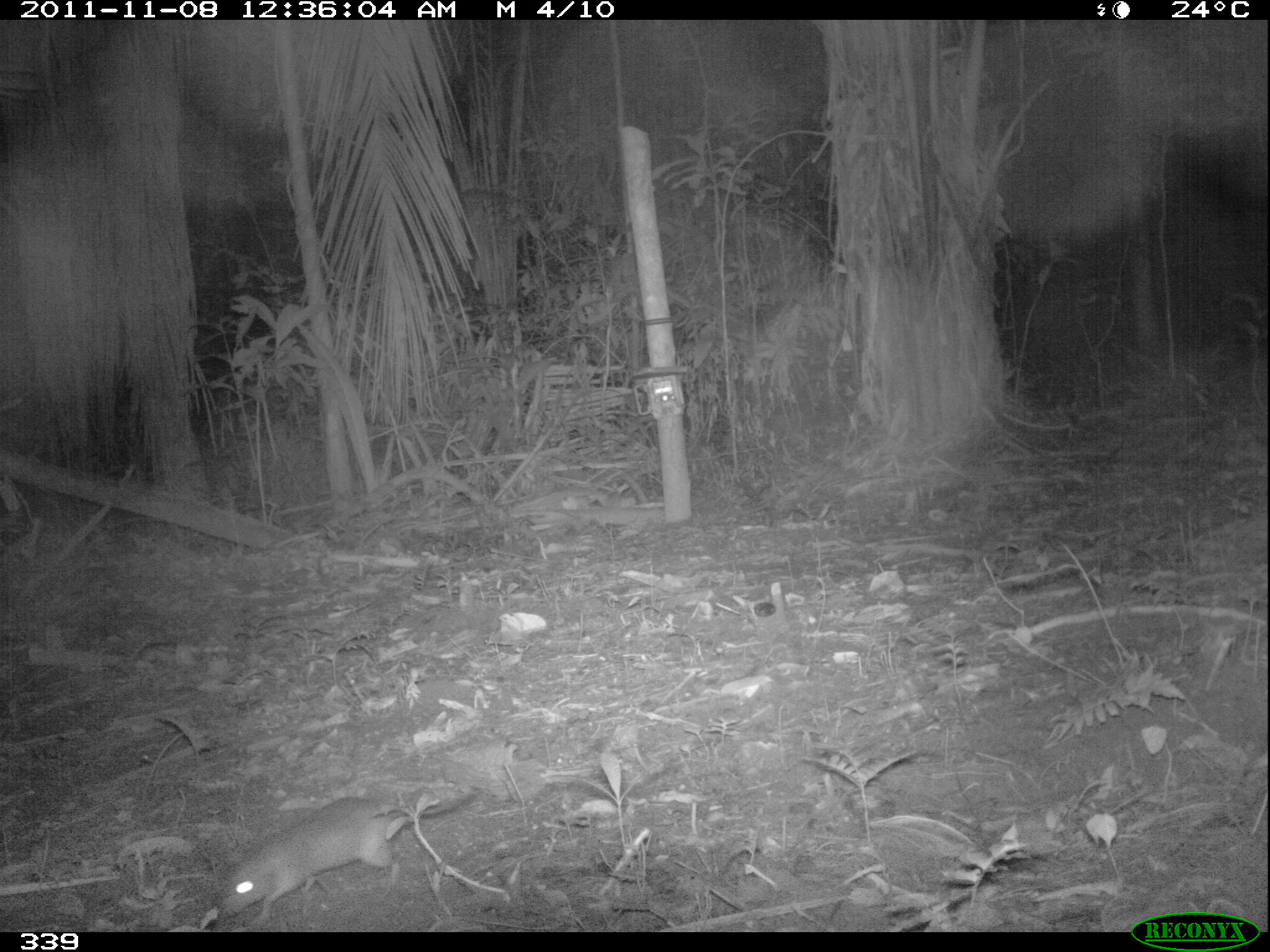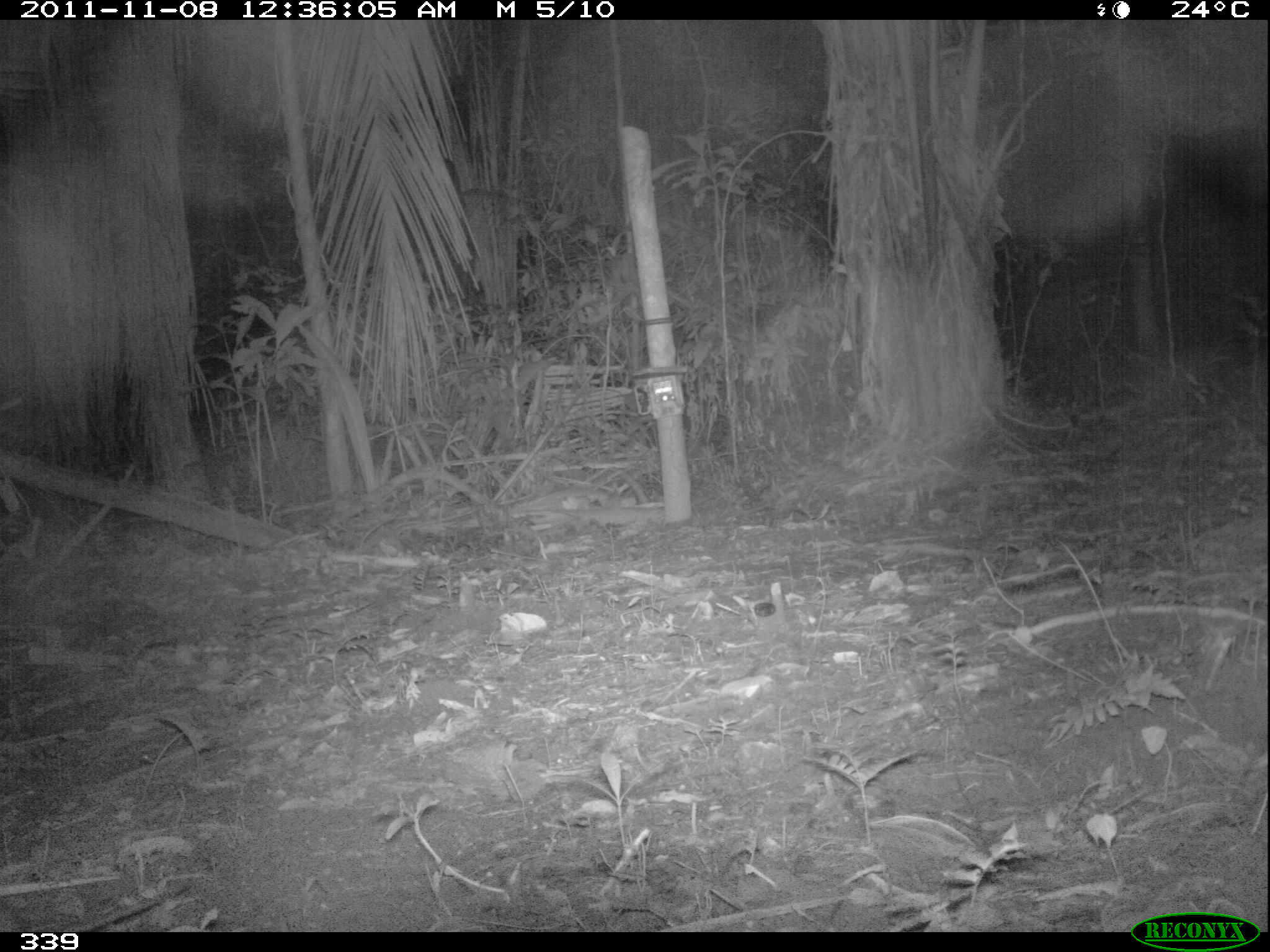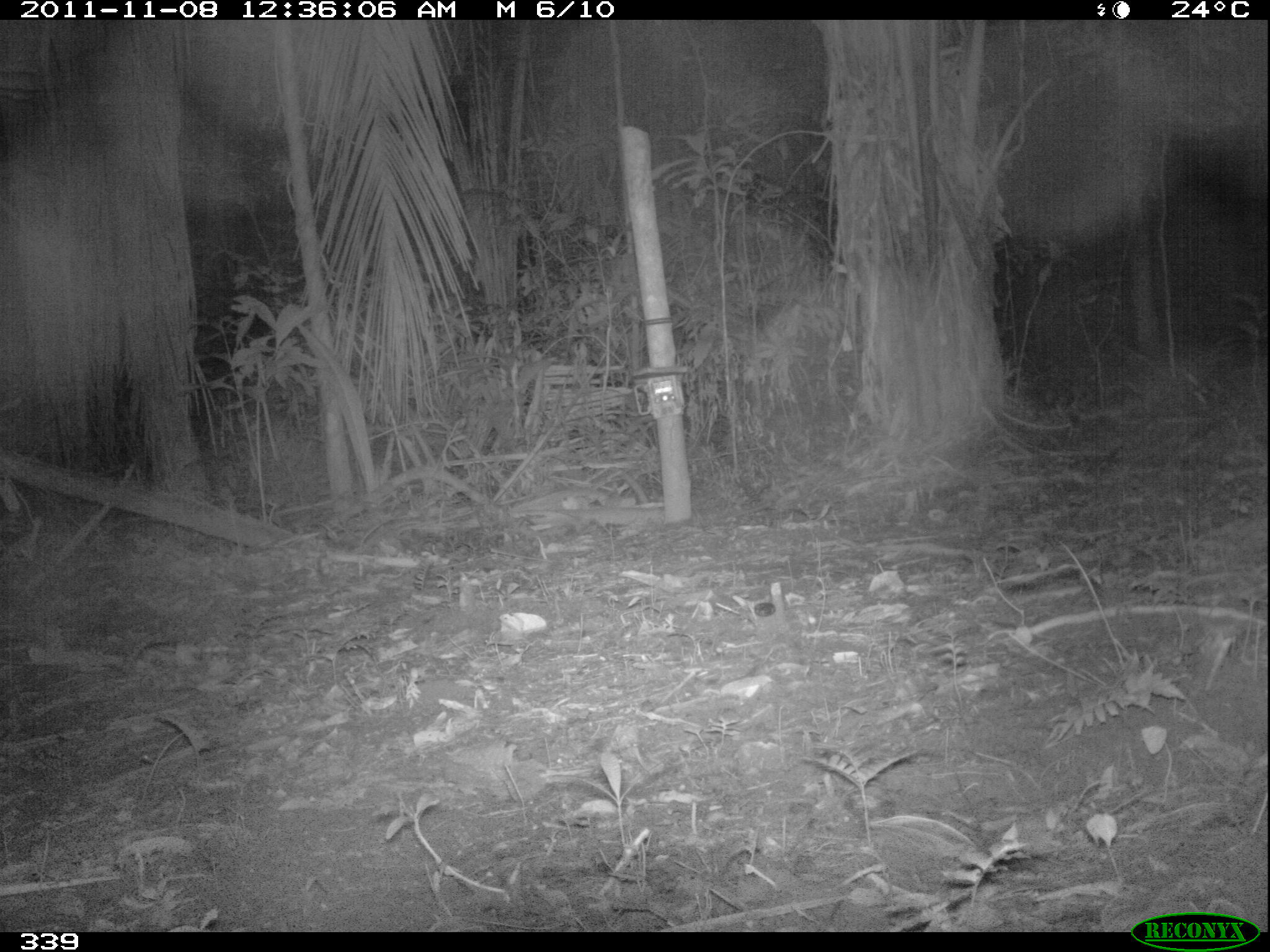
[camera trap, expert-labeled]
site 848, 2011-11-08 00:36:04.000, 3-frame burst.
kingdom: Animalia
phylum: Chordata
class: Mammalia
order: Rodentia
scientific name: Rodentia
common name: rodents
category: unknown rodent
Unknown rodent (rodents) (Rodentia).